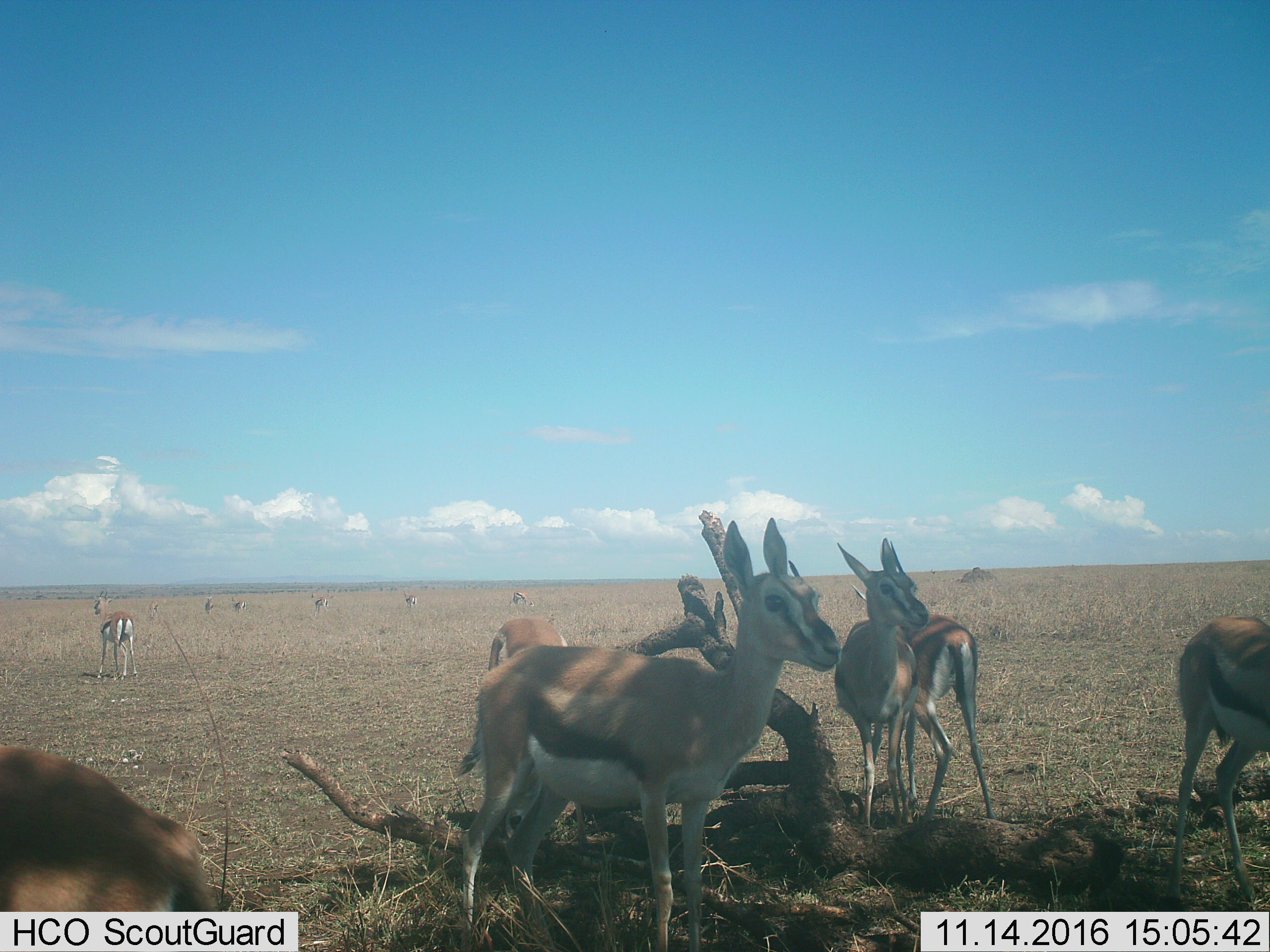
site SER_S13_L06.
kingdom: Animalia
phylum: Chordata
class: Mammalia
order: Artiodactyla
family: Bovidae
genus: Eudorcas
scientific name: Eudorcas thomsonii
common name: thomson's gazelle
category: gazellethomsons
Gazellethomsons (thomson's gazelle) (Eudorcas thomsonii), count 11-50. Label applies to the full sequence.